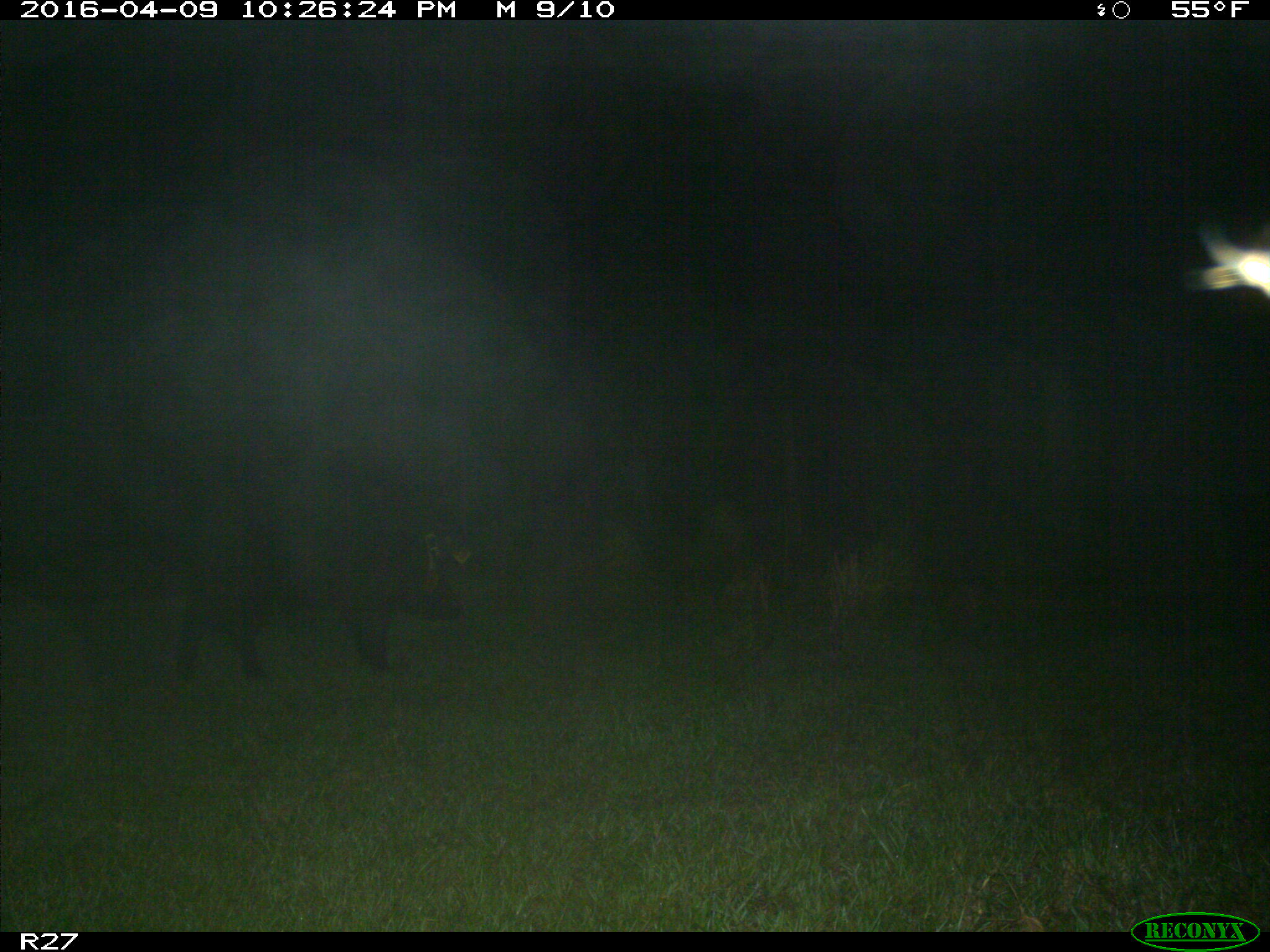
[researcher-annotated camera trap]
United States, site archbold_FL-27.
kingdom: Animalia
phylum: Chordata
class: Mammalia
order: Artiodactyla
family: Suidae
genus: Sus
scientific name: Sus scrofa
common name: wild boar